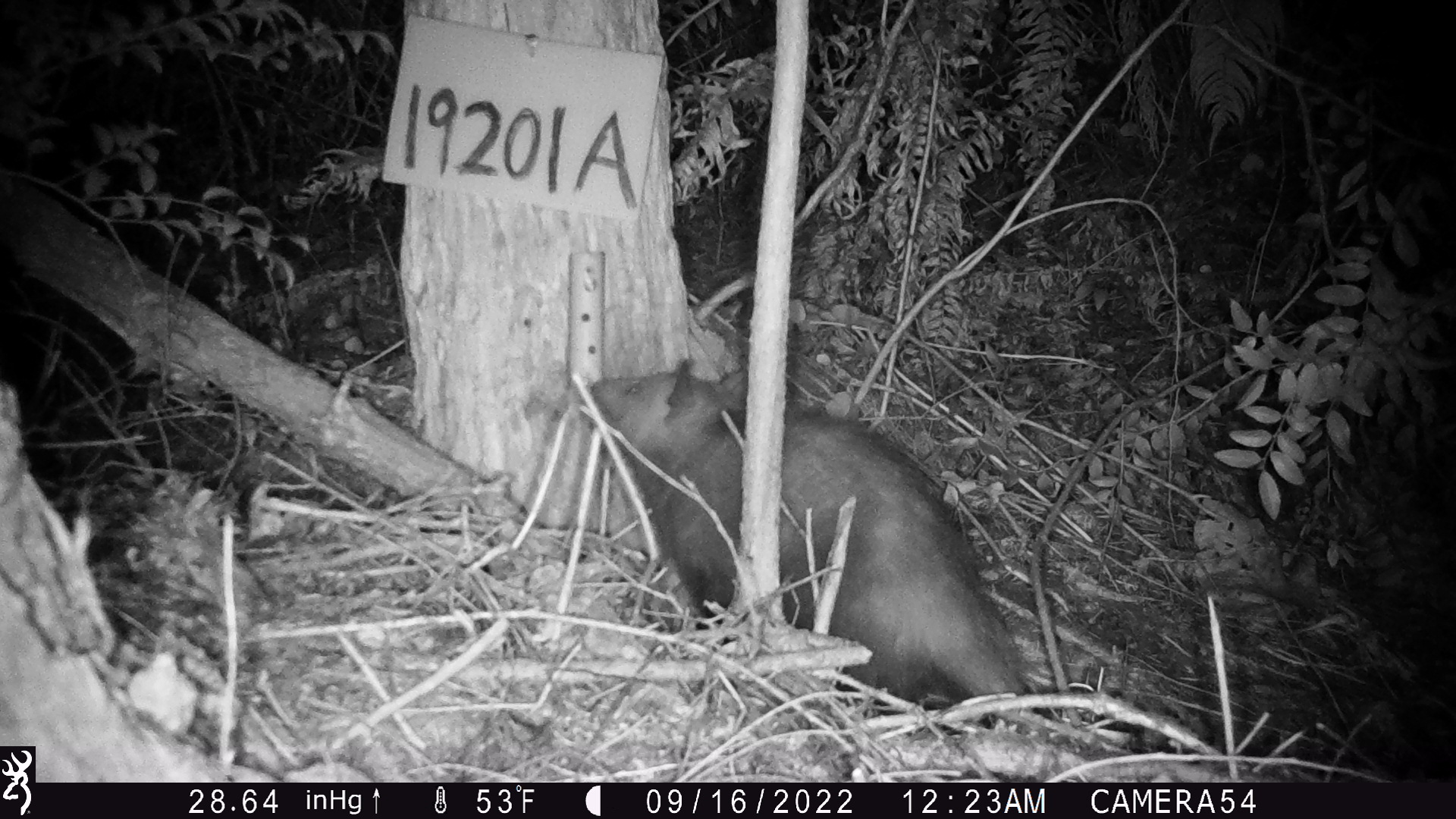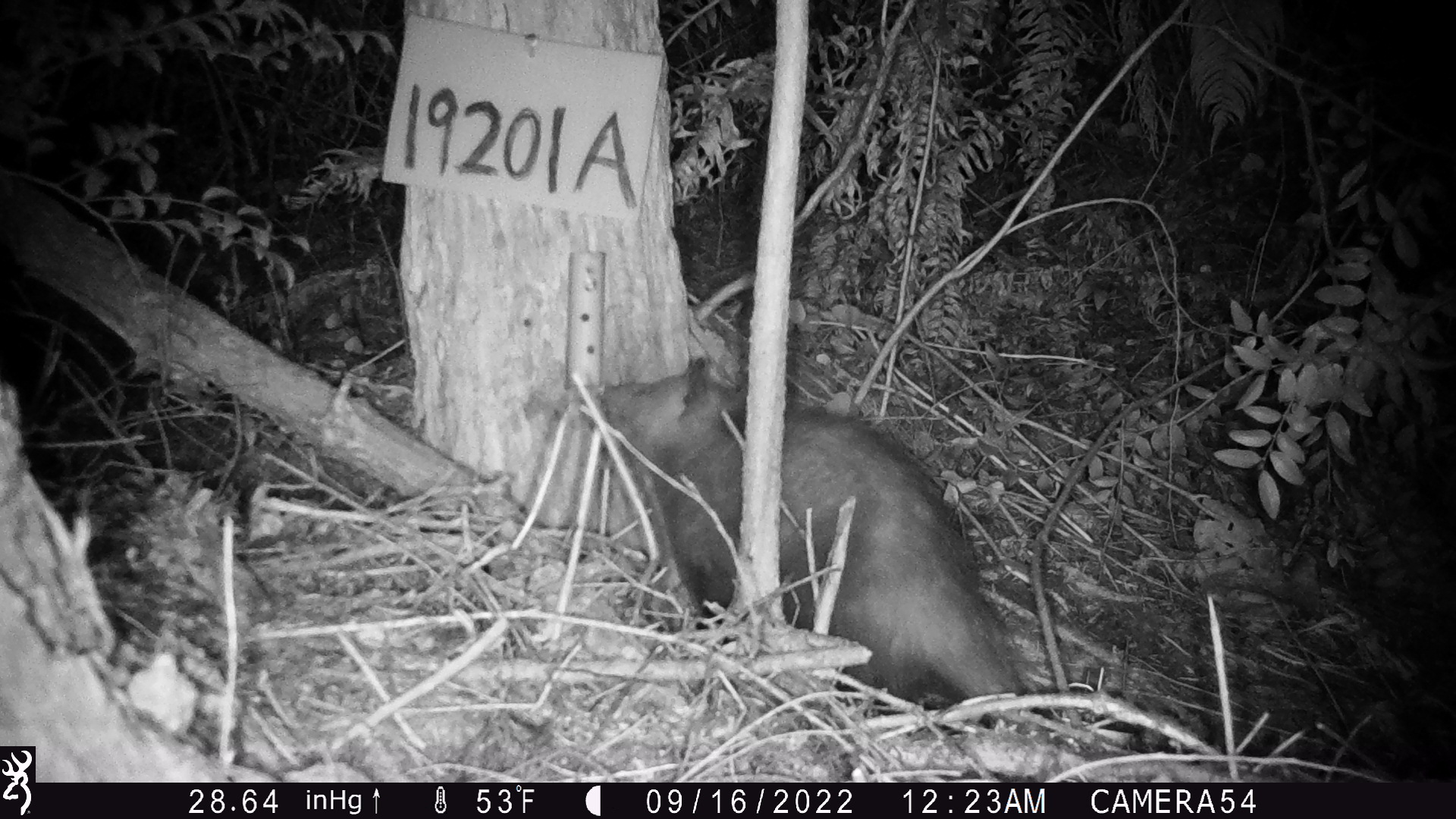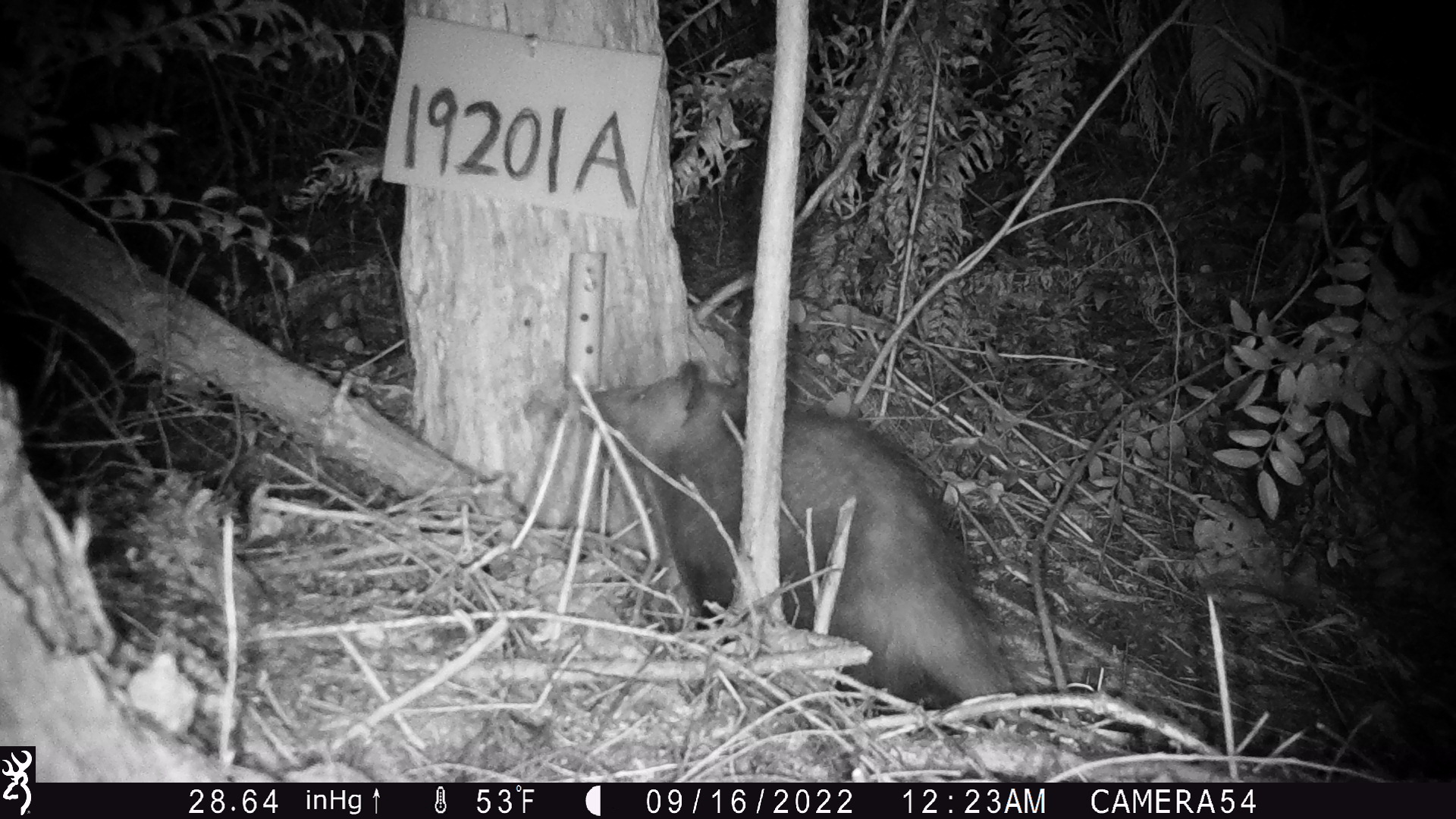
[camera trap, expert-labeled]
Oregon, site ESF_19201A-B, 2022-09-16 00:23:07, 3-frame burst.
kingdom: Animalia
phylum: Chordata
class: Mammalia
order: Didelphimorphia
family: Didelphidae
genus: Didelphis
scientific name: Didelphis virginiana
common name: virginia opossum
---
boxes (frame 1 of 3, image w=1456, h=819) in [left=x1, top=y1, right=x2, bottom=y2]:
virginia opossum: [left=556, top=355, right=1108, bottom=738]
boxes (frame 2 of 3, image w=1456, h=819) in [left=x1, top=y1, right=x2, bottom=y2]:
virginia opossum: [left=588, top=338, right=1085, bottom=735]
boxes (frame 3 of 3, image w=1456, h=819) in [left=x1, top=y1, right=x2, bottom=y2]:
virginia opossum: [left=582, top=347, right=1028, bottom=719]